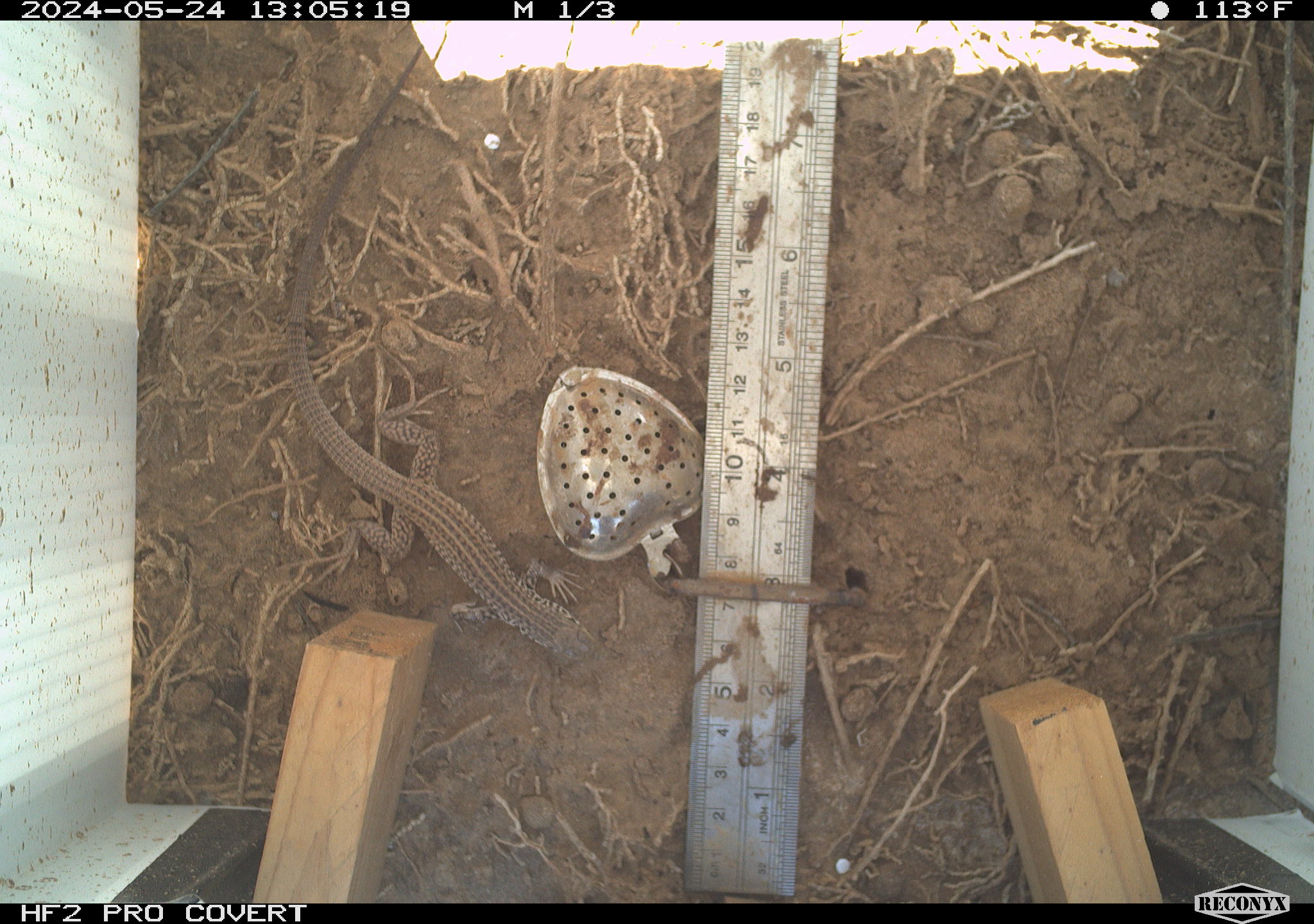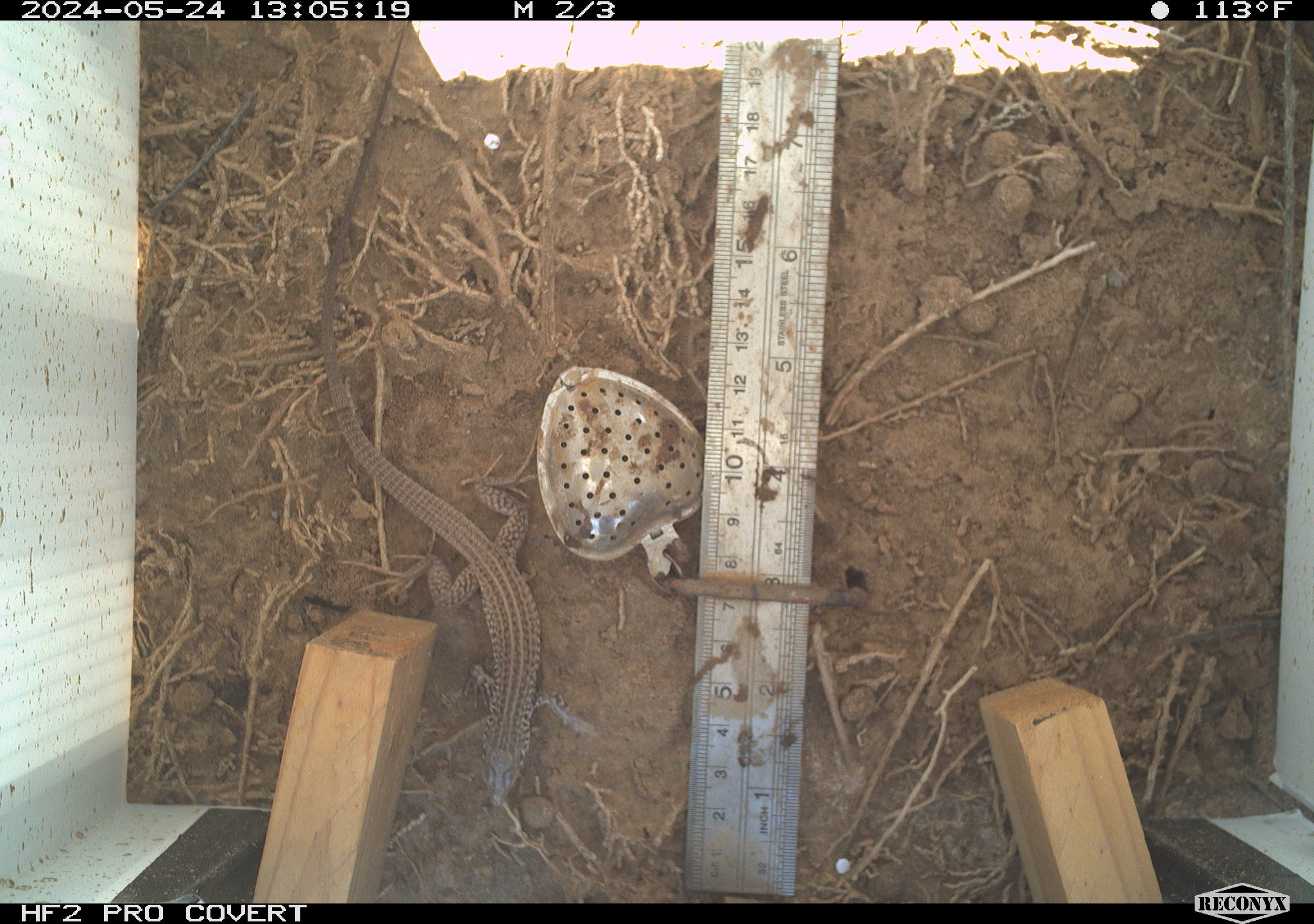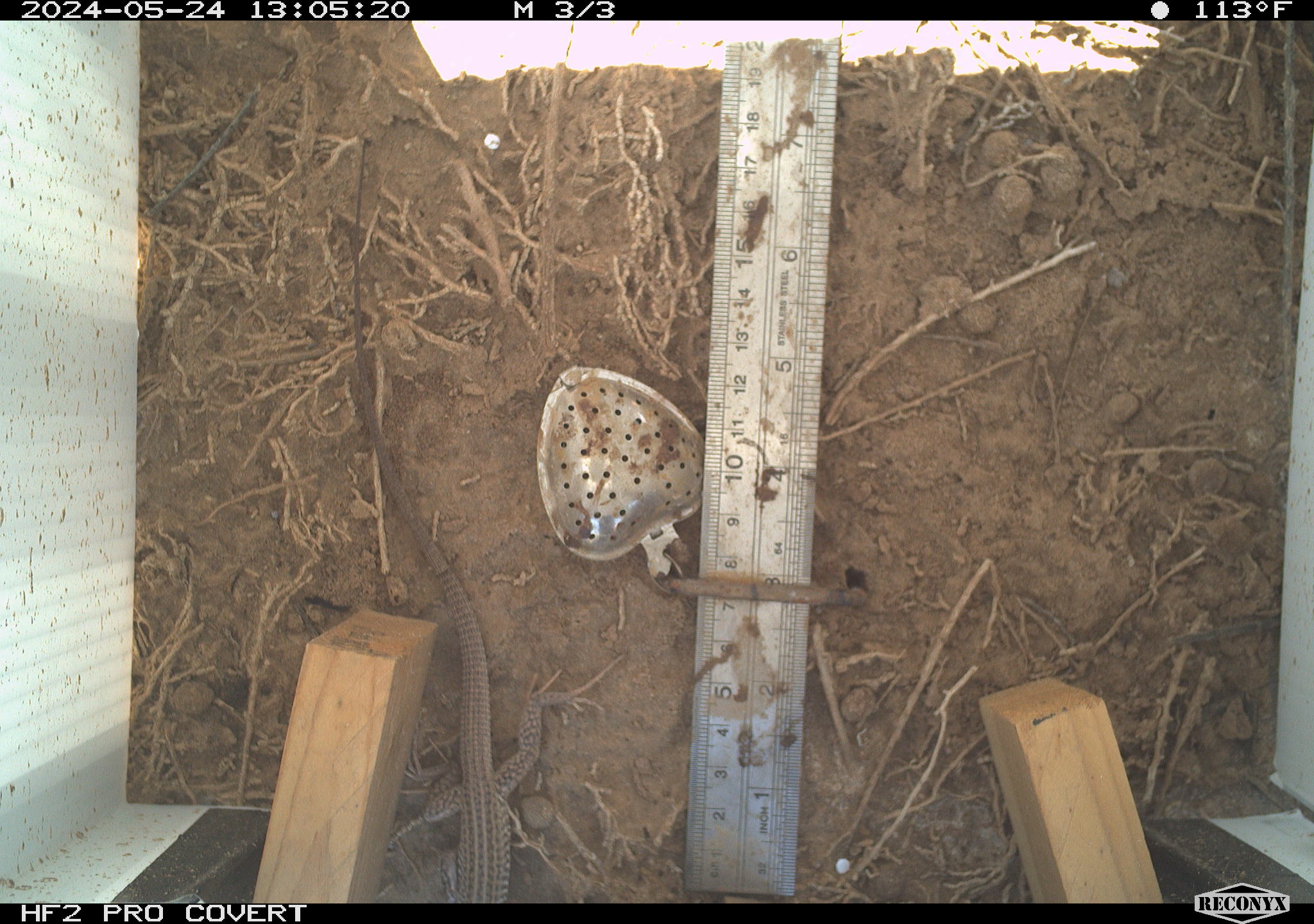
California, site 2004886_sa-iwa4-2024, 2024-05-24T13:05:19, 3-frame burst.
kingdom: Animalia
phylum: Chordata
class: Reptilia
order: Squamata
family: Teiidae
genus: Aspidoscelis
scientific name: Aspidoscelis tigris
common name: western whiptail